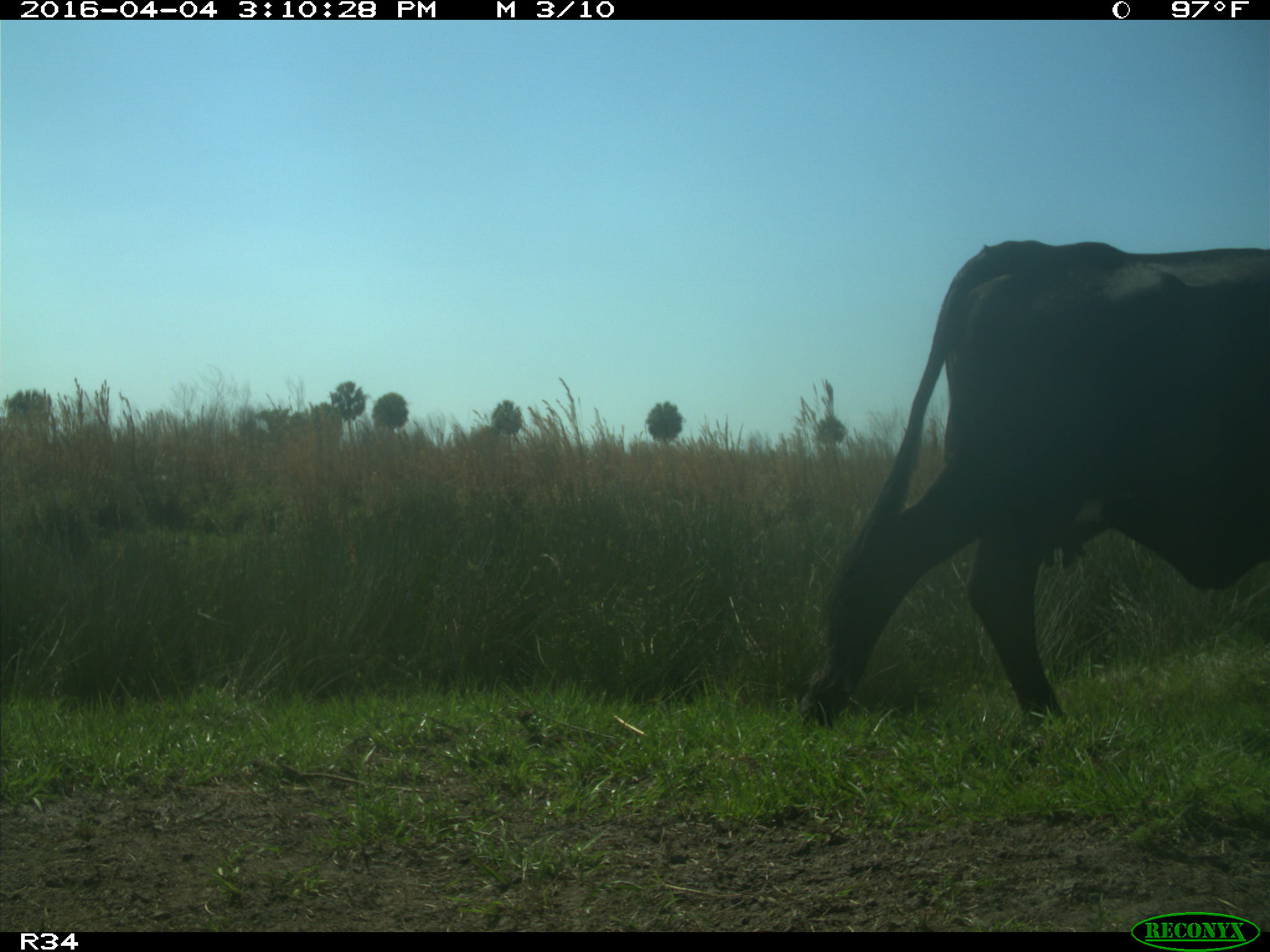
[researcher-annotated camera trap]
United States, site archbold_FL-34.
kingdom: Animalia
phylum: Chordata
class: Mammalia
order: Artiodactyla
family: Bovidae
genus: Bos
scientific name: Bos taurus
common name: domestic cow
Bos taurus (domestic cow).